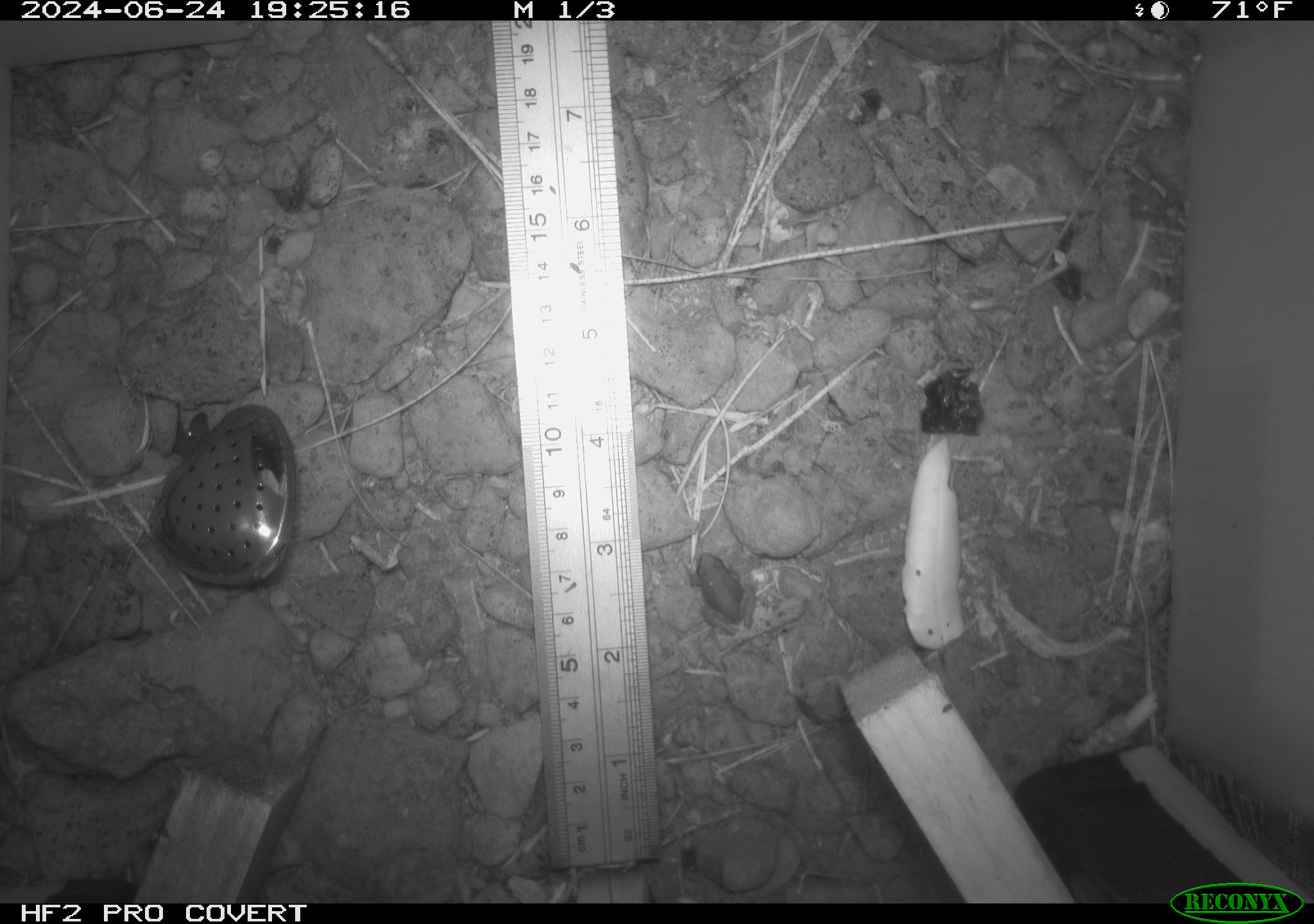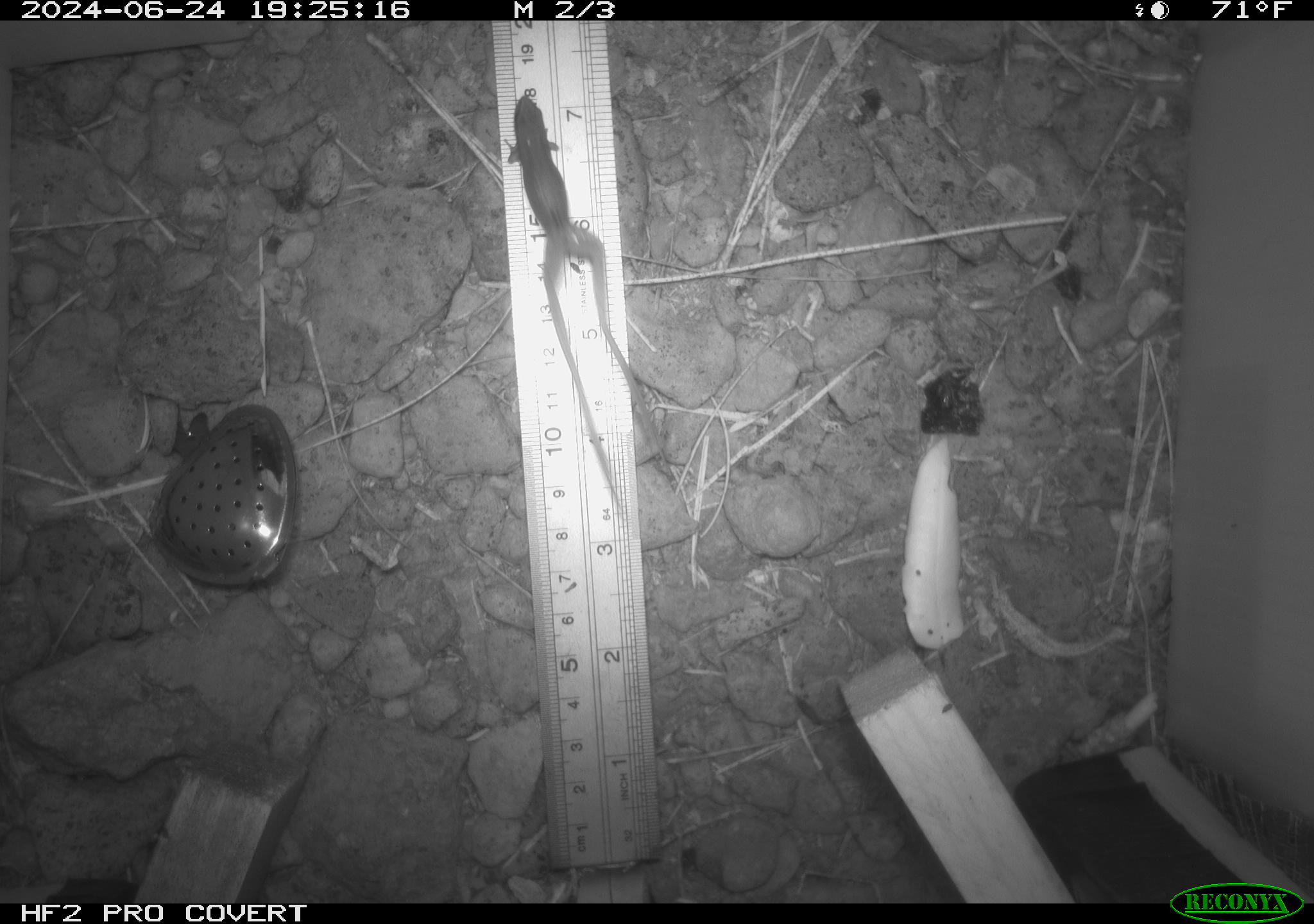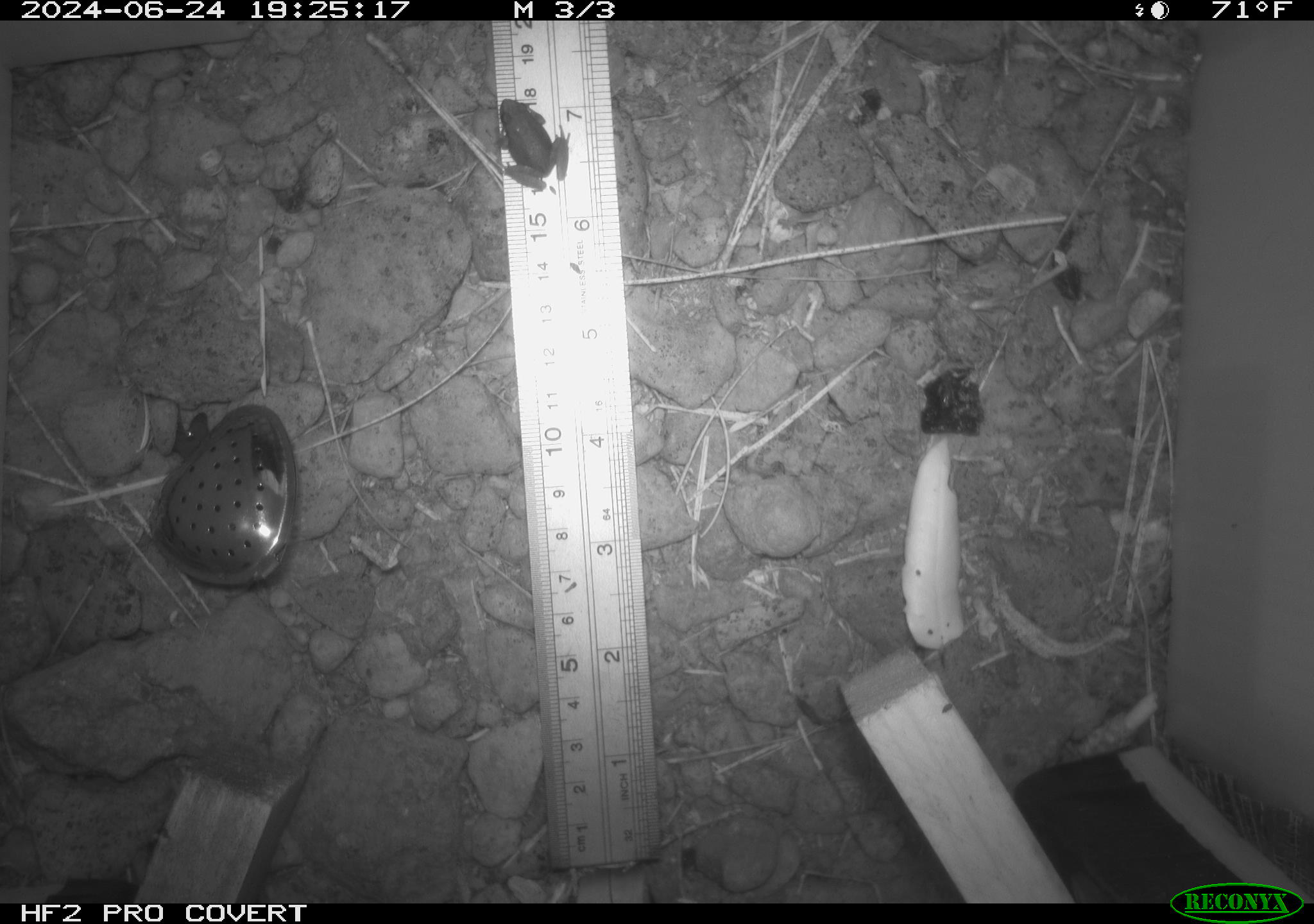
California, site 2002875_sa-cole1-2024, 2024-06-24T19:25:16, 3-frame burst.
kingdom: Animalia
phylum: Chordata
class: Amphibia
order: Anura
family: Hylidae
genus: Pseudacris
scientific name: Pseudacris regilla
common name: sierran treefrog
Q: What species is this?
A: Sierran treefrog (Pseudacris regilla).